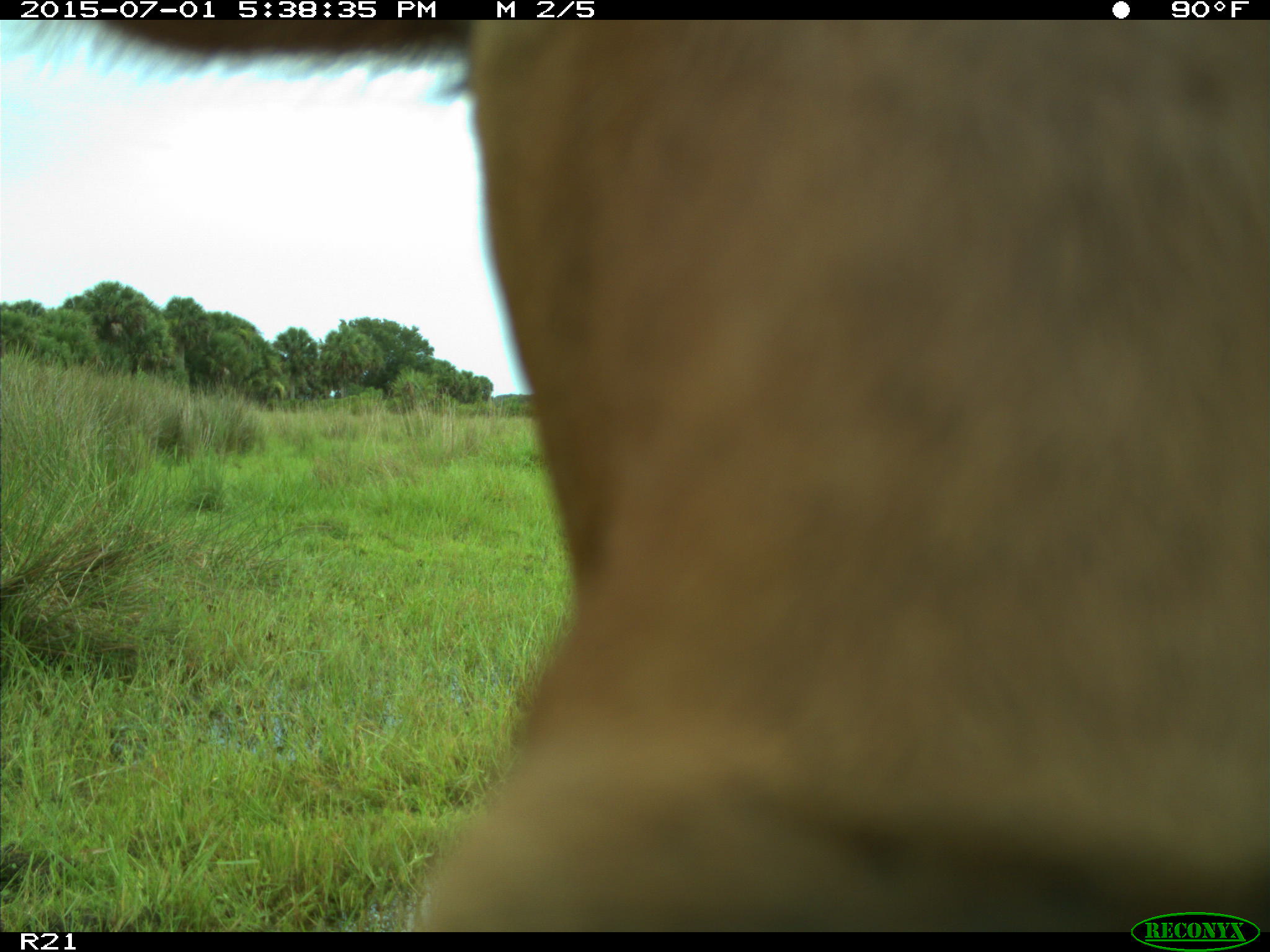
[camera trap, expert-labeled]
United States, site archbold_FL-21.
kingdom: Animalia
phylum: Chordata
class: Mammalia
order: Artiodactyla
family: Bovidae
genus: Bos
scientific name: Bos taurus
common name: domestic cow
Bos taurus (domestic cow).